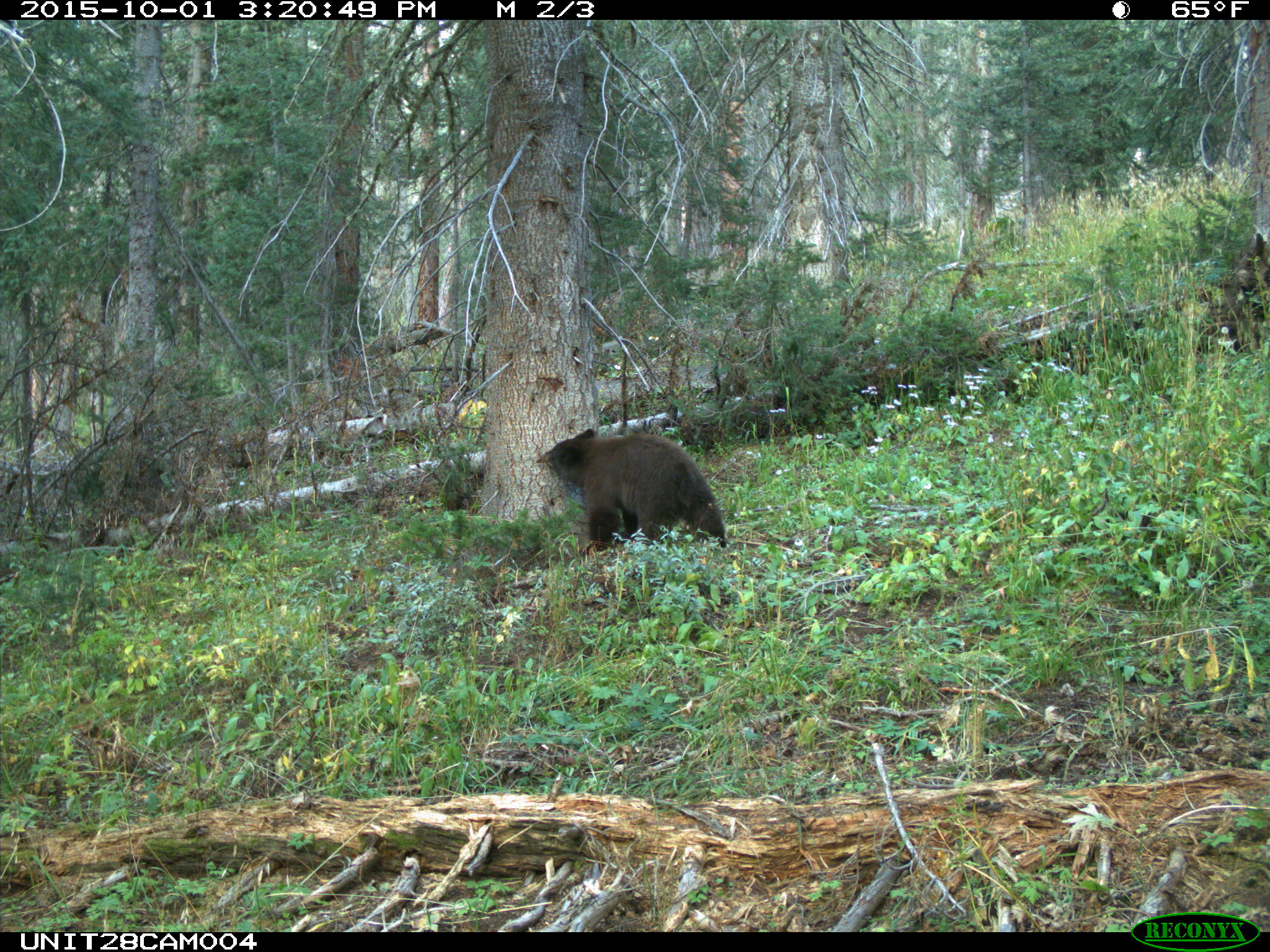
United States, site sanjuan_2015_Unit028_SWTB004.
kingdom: Animalia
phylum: Chordata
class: Mammalia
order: Carnivora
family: Ursidae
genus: Ursus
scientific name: Ursus americanus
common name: american black bear